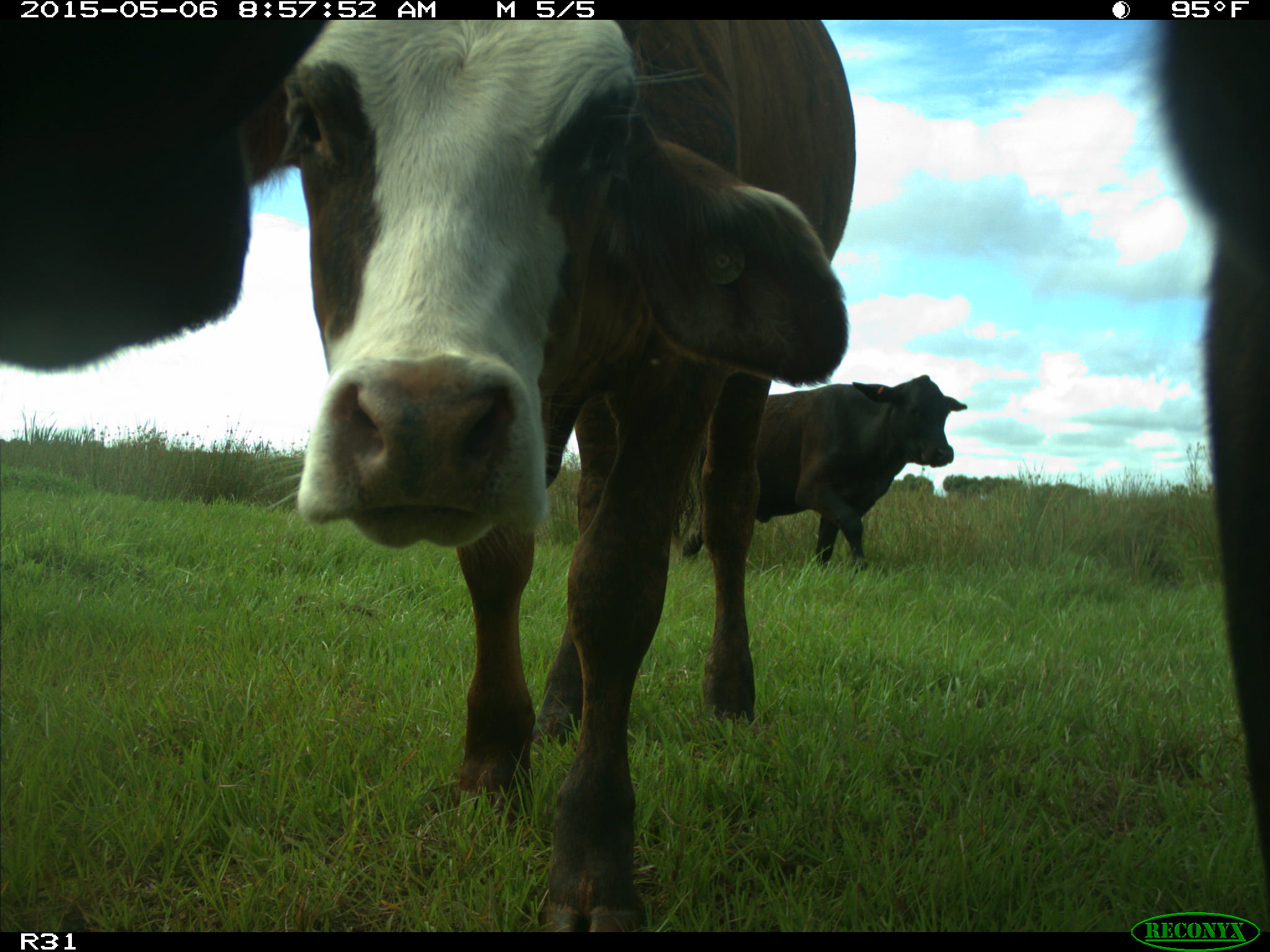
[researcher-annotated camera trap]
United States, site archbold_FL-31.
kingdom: Animalia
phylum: Chordata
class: Mammalia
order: Artiodactyla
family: Bovidae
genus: Bos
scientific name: Bos taurus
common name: domestic cow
Bos taurus (domestic cow).